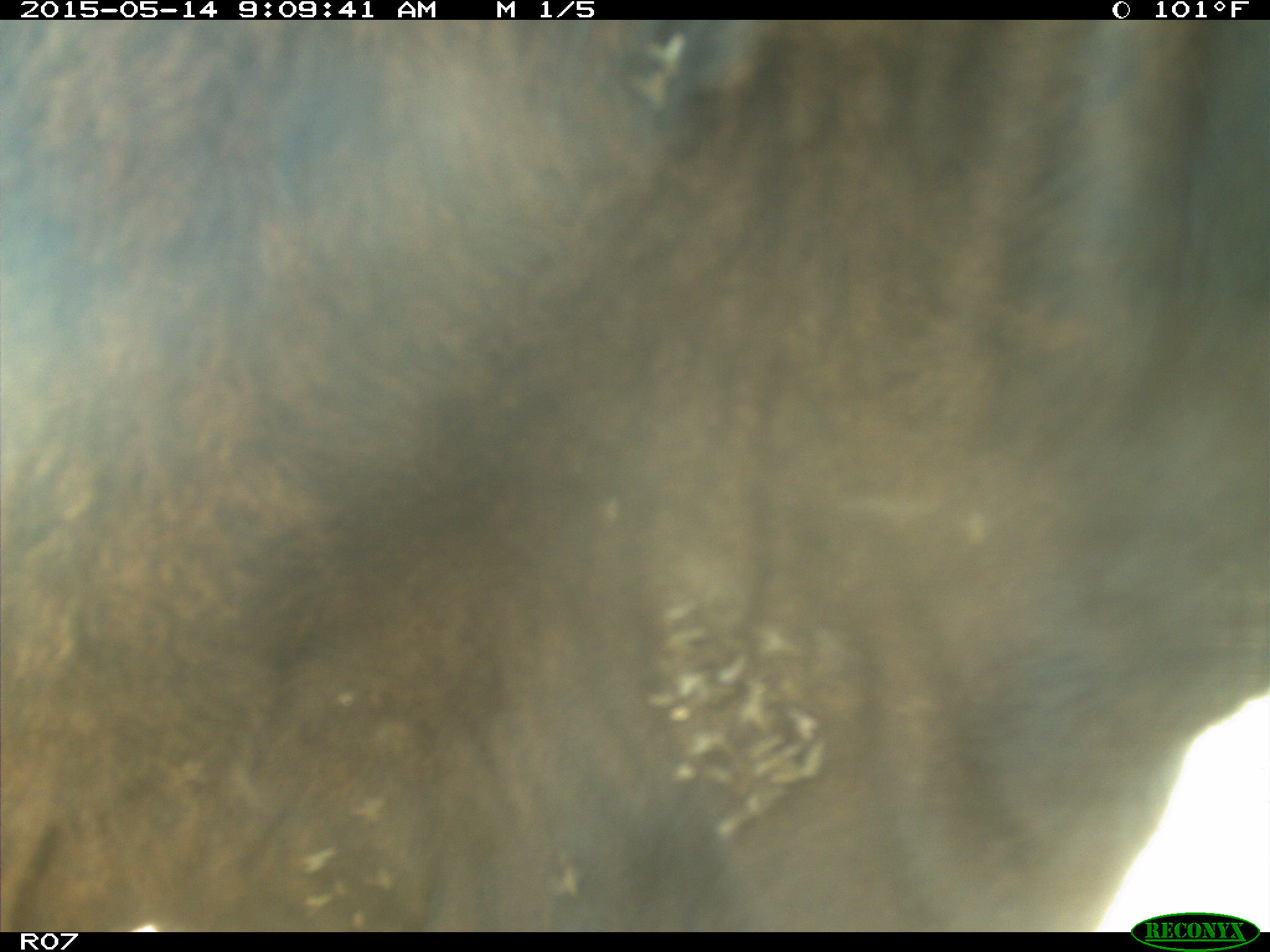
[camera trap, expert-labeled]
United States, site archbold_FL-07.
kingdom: Animalia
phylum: Chordata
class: Mammalia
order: Artiodactyla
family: Bovidae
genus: Bos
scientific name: Bos taurus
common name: domestic cow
Bos taurus (domestic cow).